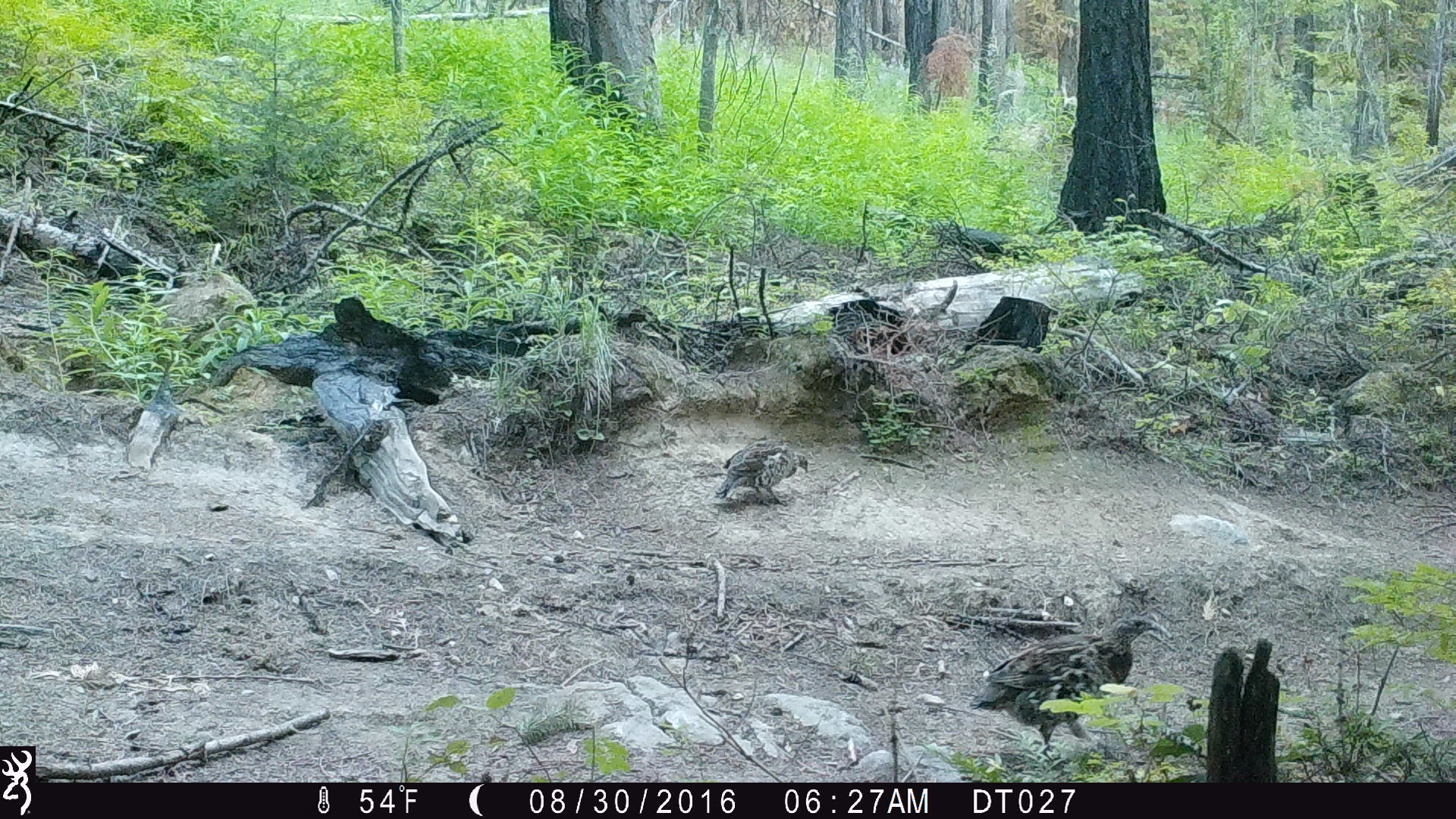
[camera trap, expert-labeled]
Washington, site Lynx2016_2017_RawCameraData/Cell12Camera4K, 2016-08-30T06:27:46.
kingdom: Animalia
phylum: Chordata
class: Aves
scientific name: Aves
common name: birds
Aves (birds). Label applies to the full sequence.